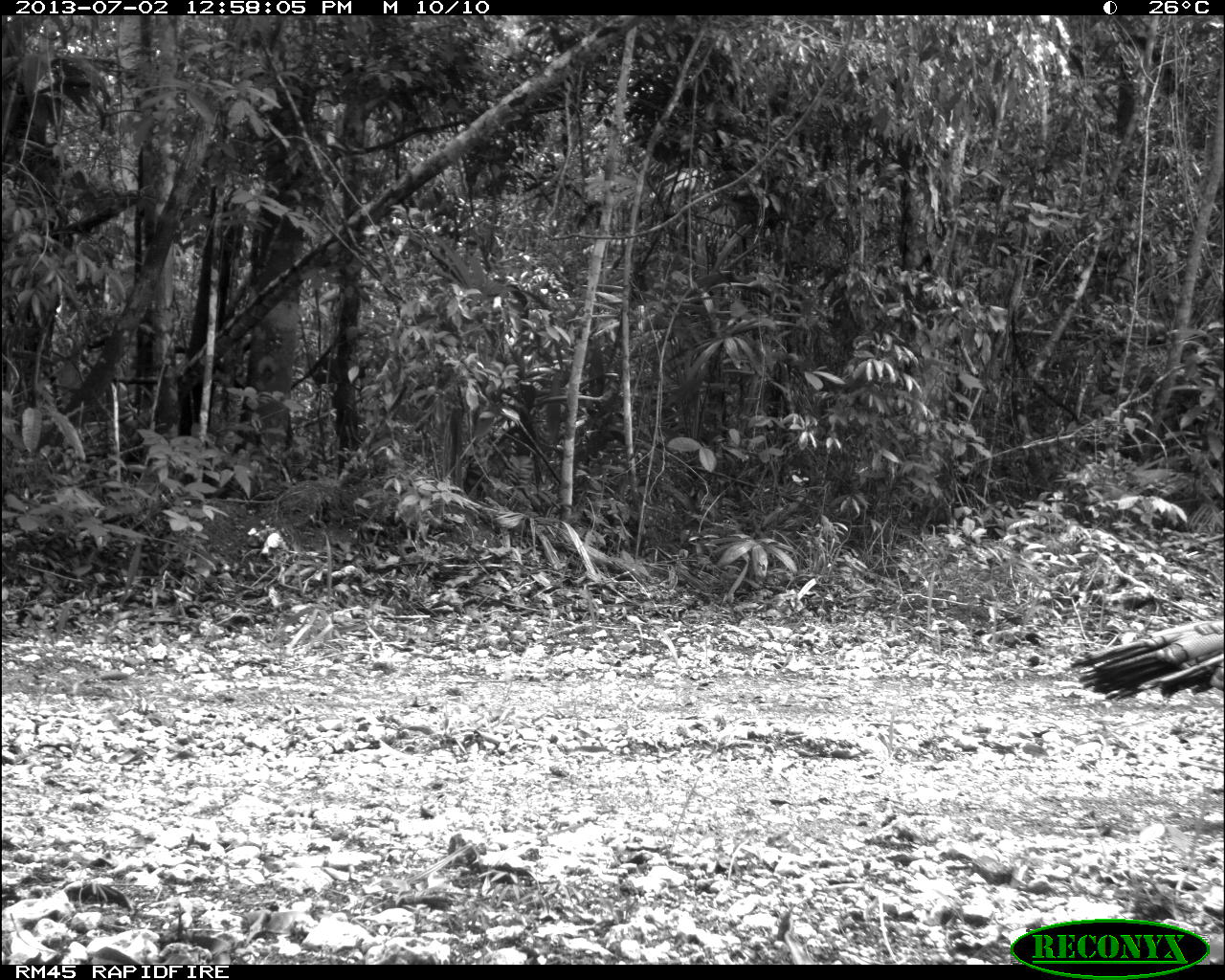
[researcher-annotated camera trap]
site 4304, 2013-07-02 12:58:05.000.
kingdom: Animalia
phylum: Chordata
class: Aves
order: Galliformes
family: Phasianidae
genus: Meleagris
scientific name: Meleagris ocellata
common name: ocellated turkey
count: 2